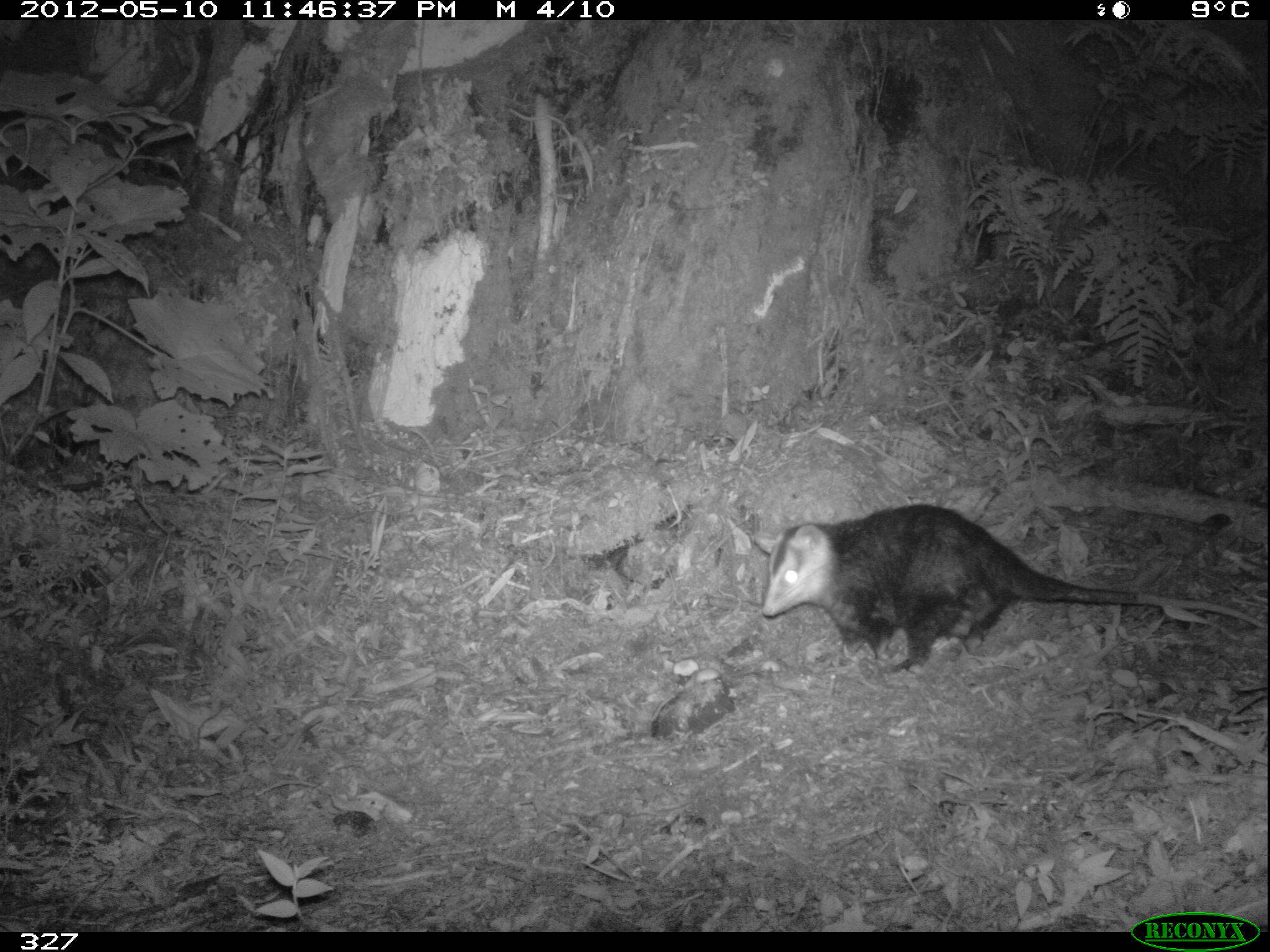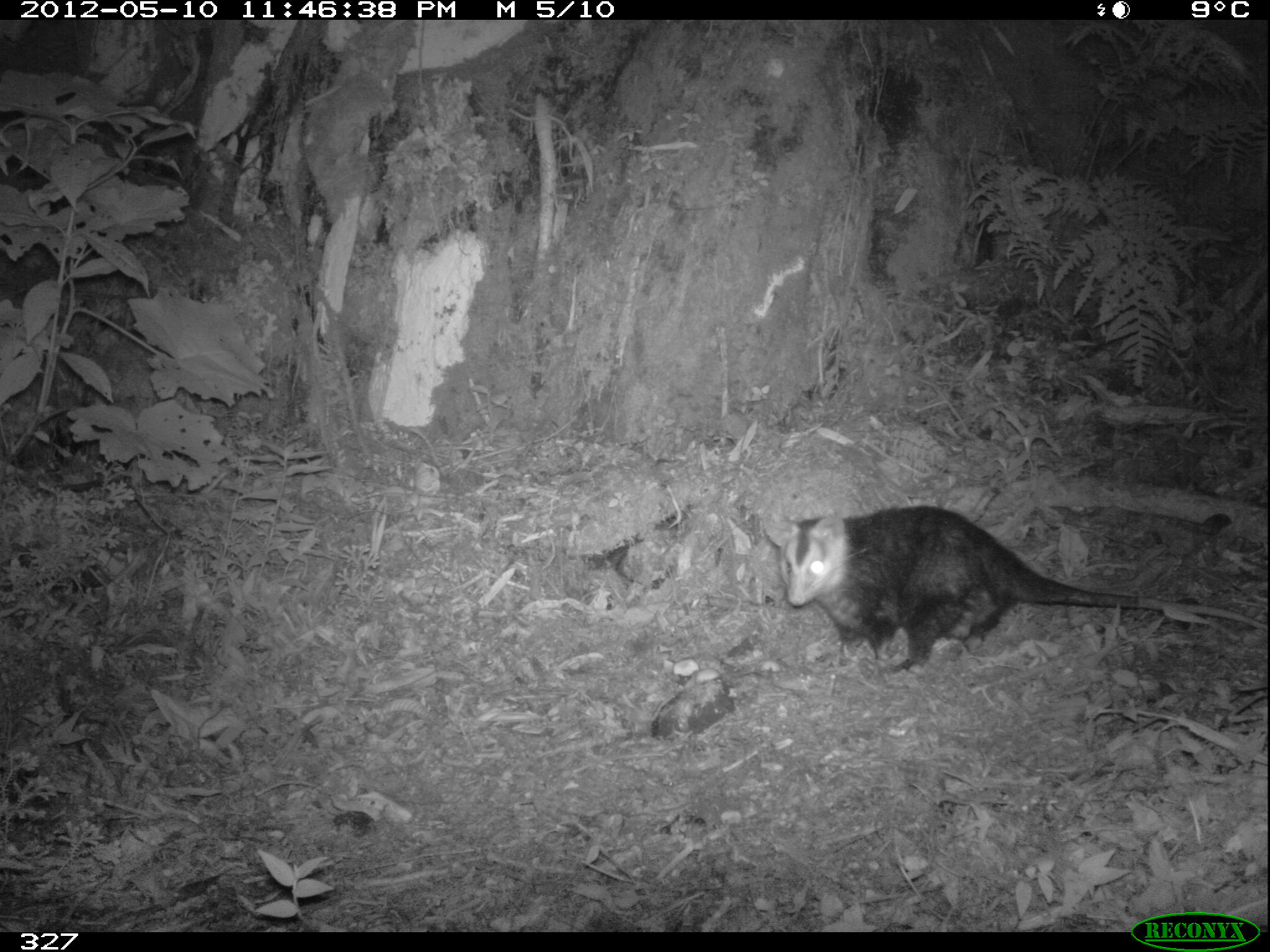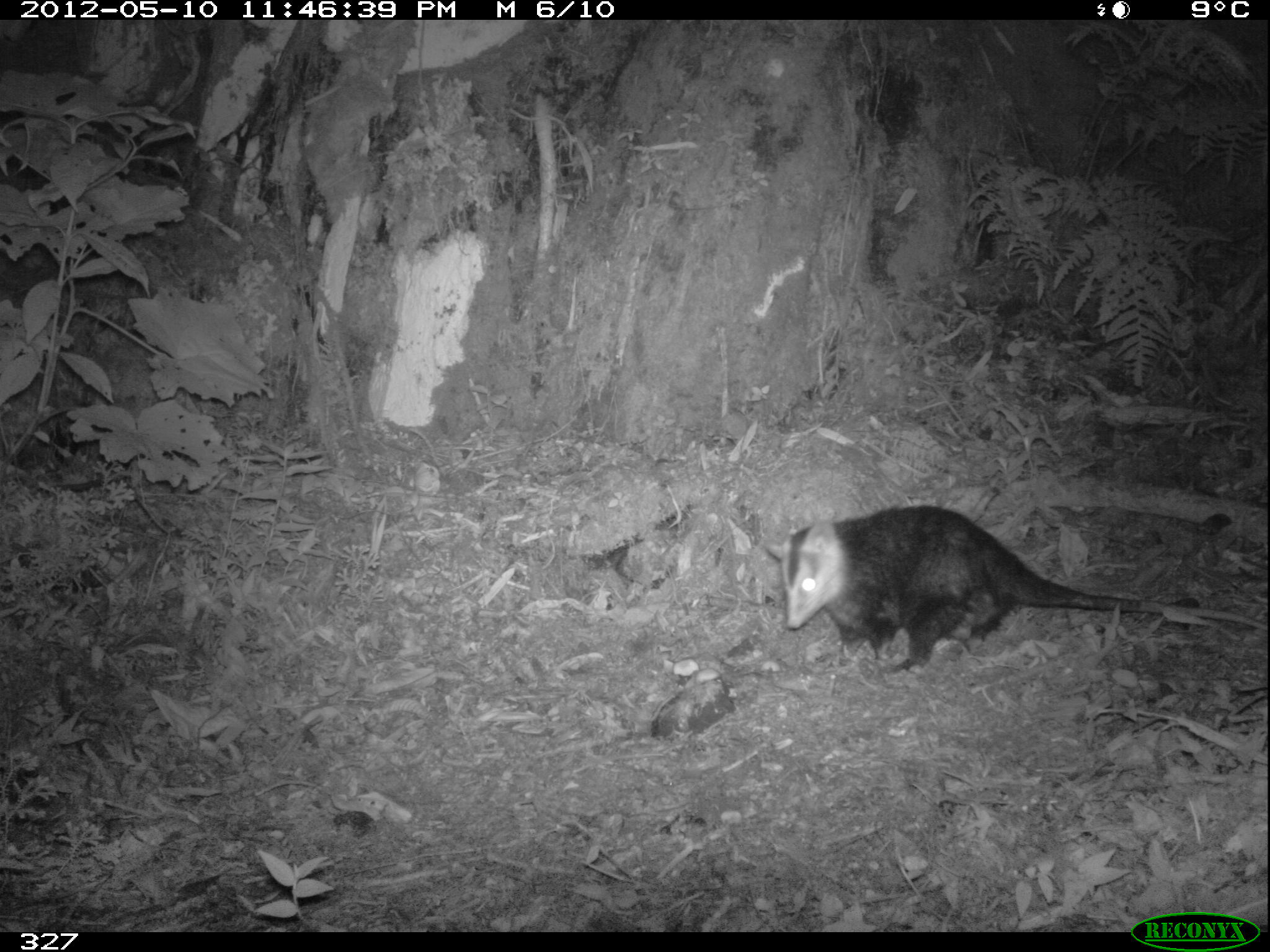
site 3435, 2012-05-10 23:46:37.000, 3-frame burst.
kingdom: Animalia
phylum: Chordata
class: Mammalia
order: Didelphimorphia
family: Didelphidae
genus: Didelphis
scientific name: Didelphis pernigra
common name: andean white-eared opossum